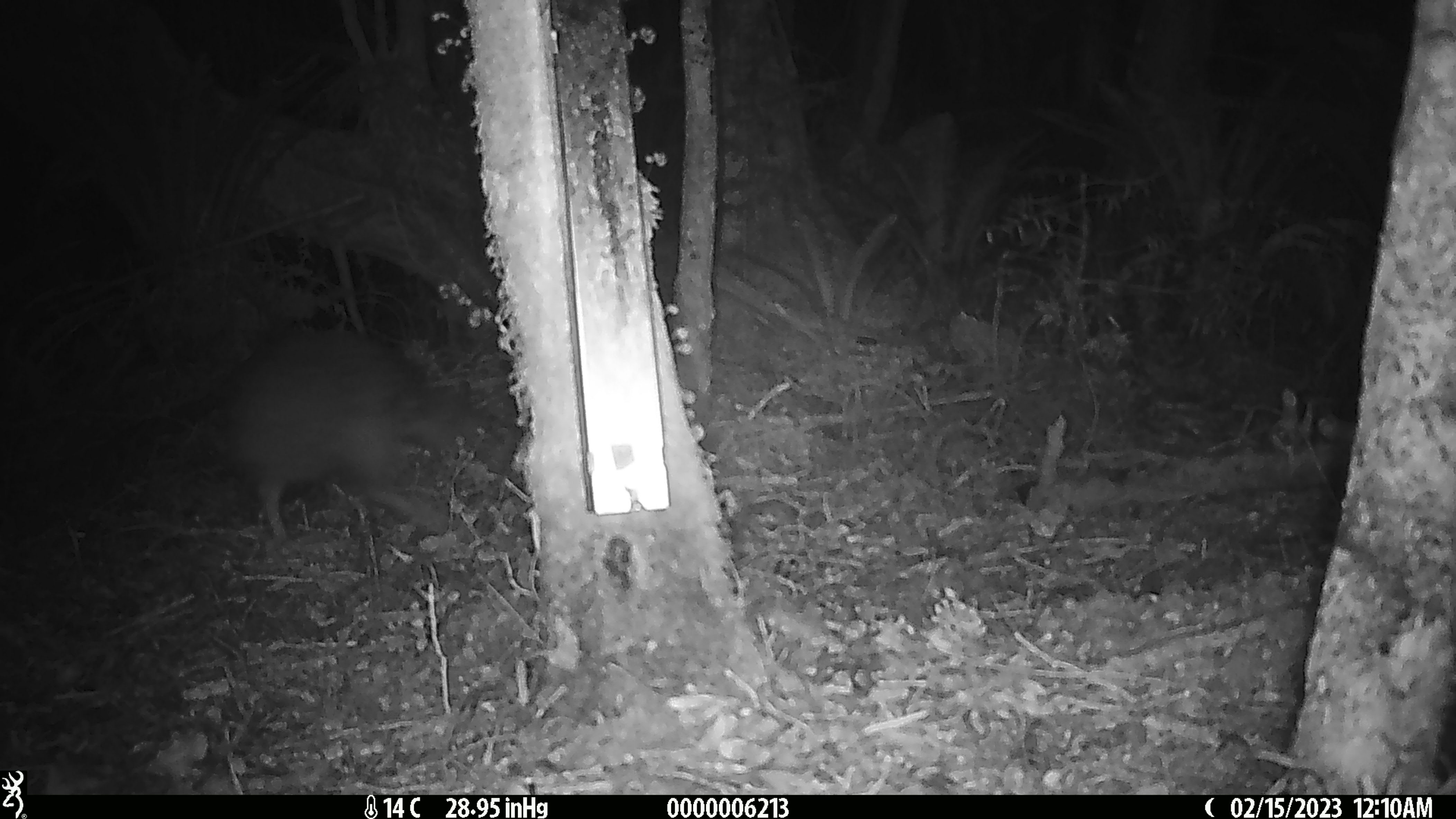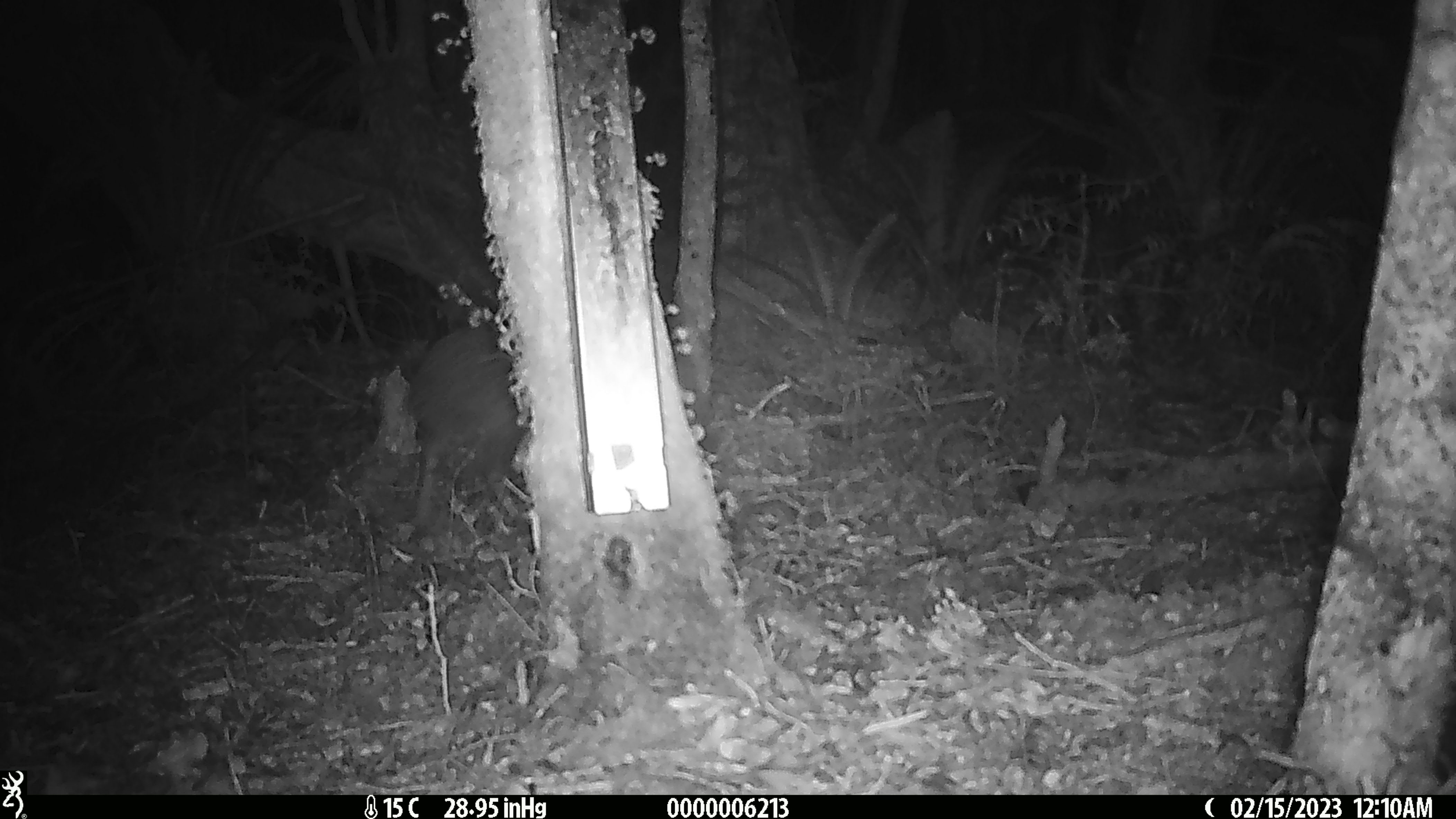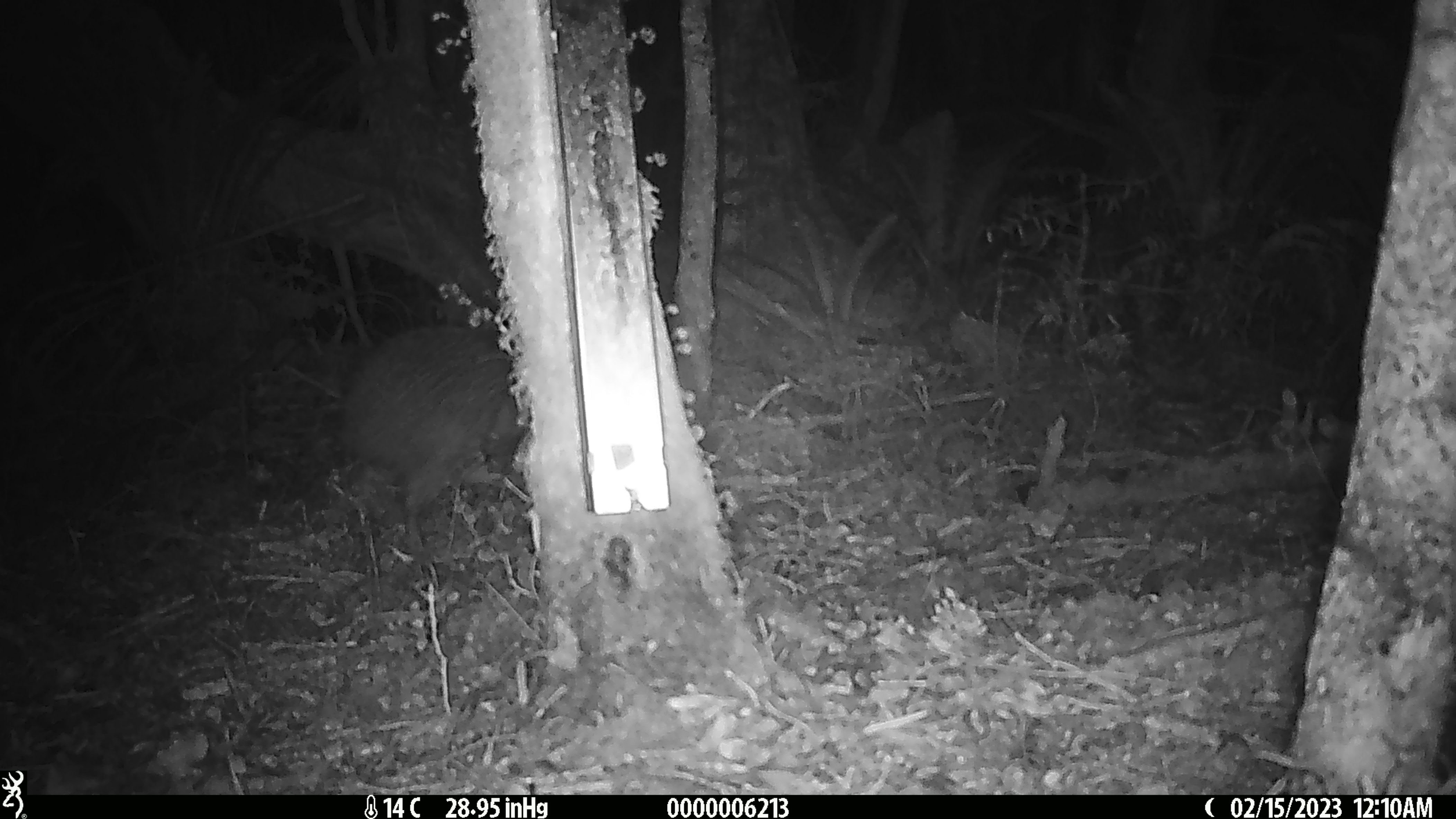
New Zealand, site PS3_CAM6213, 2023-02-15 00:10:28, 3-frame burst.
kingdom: Animalia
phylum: Chordata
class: Aves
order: Apterygiformes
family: Apterygidae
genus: Apteryx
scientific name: Apteryx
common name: kiwi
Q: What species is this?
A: Kiwi (Apteryx).